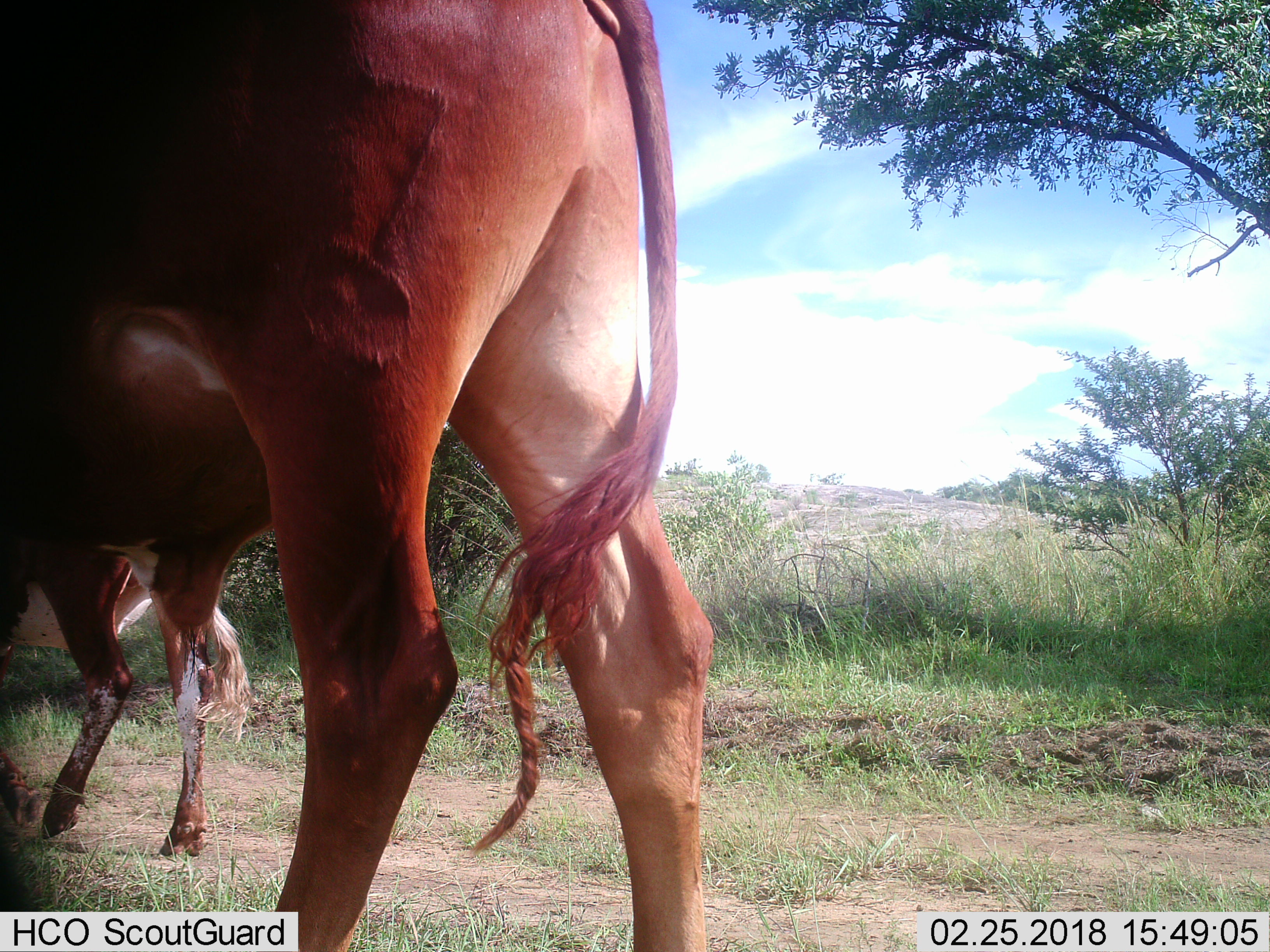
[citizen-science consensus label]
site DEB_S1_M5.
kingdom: Animalia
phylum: Chordata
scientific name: Vertebrata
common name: domestic animal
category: domesticanimal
Domesticanimal (domestic animal) (Vertebrata), count 2. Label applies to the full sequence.